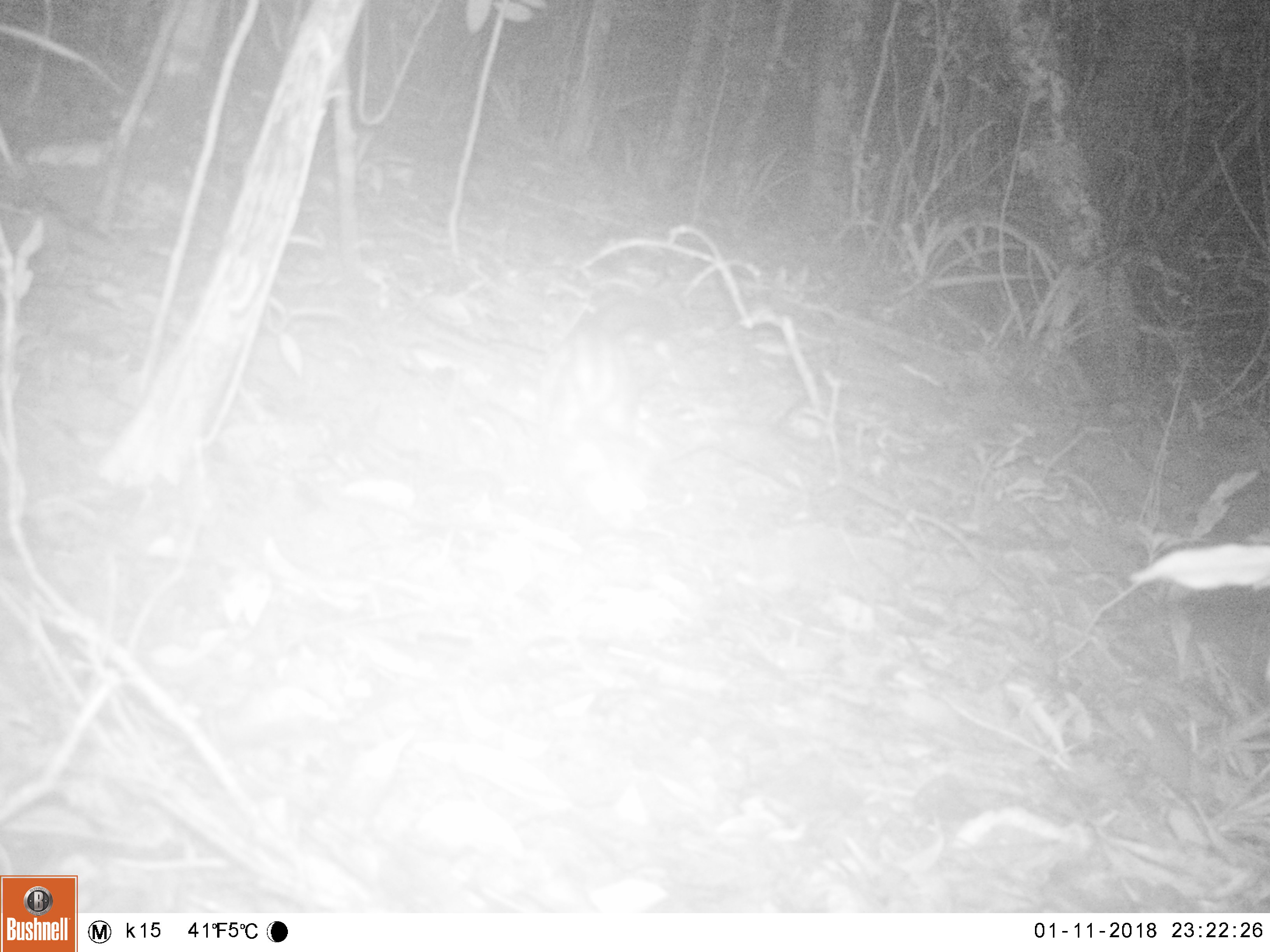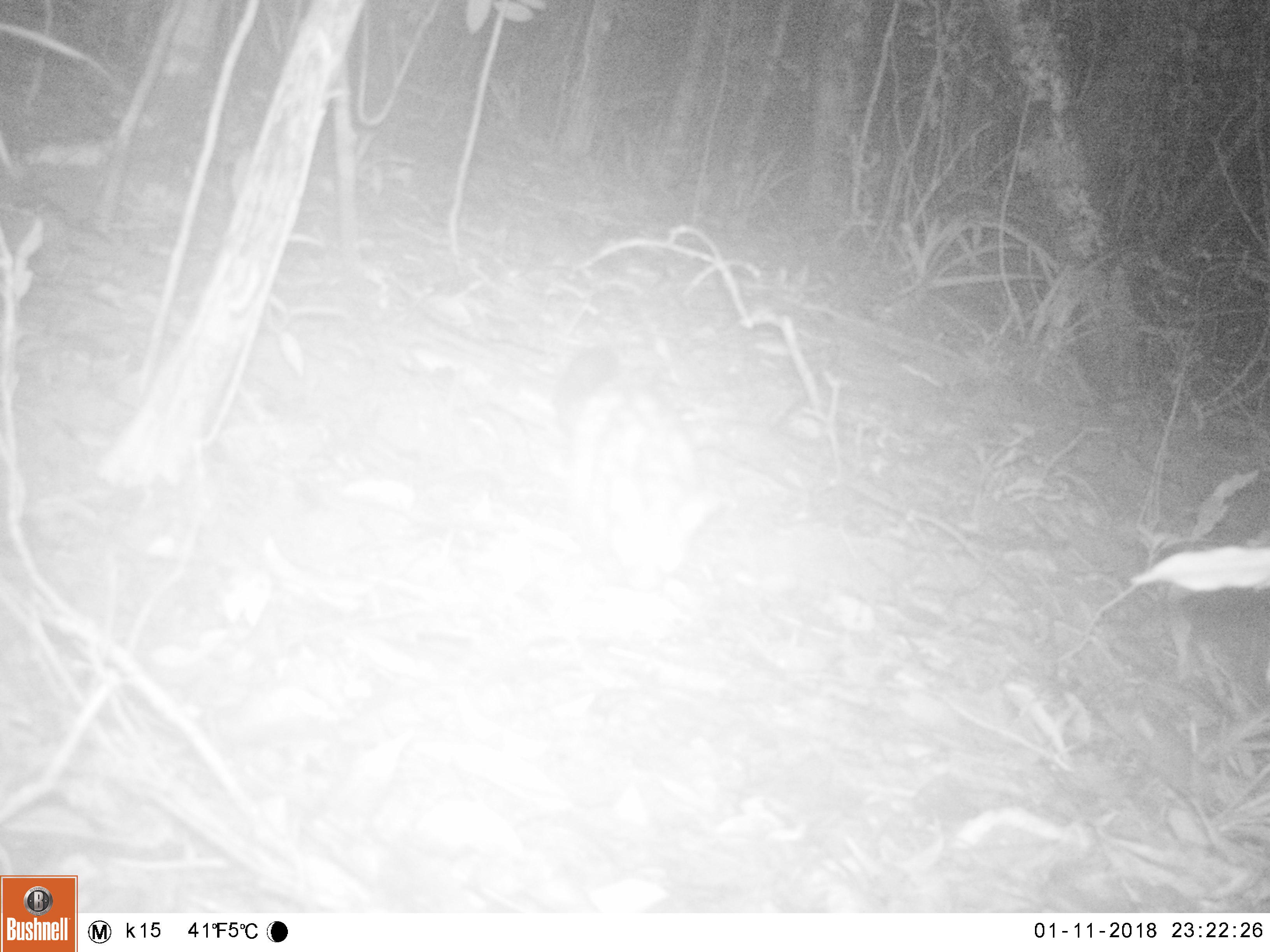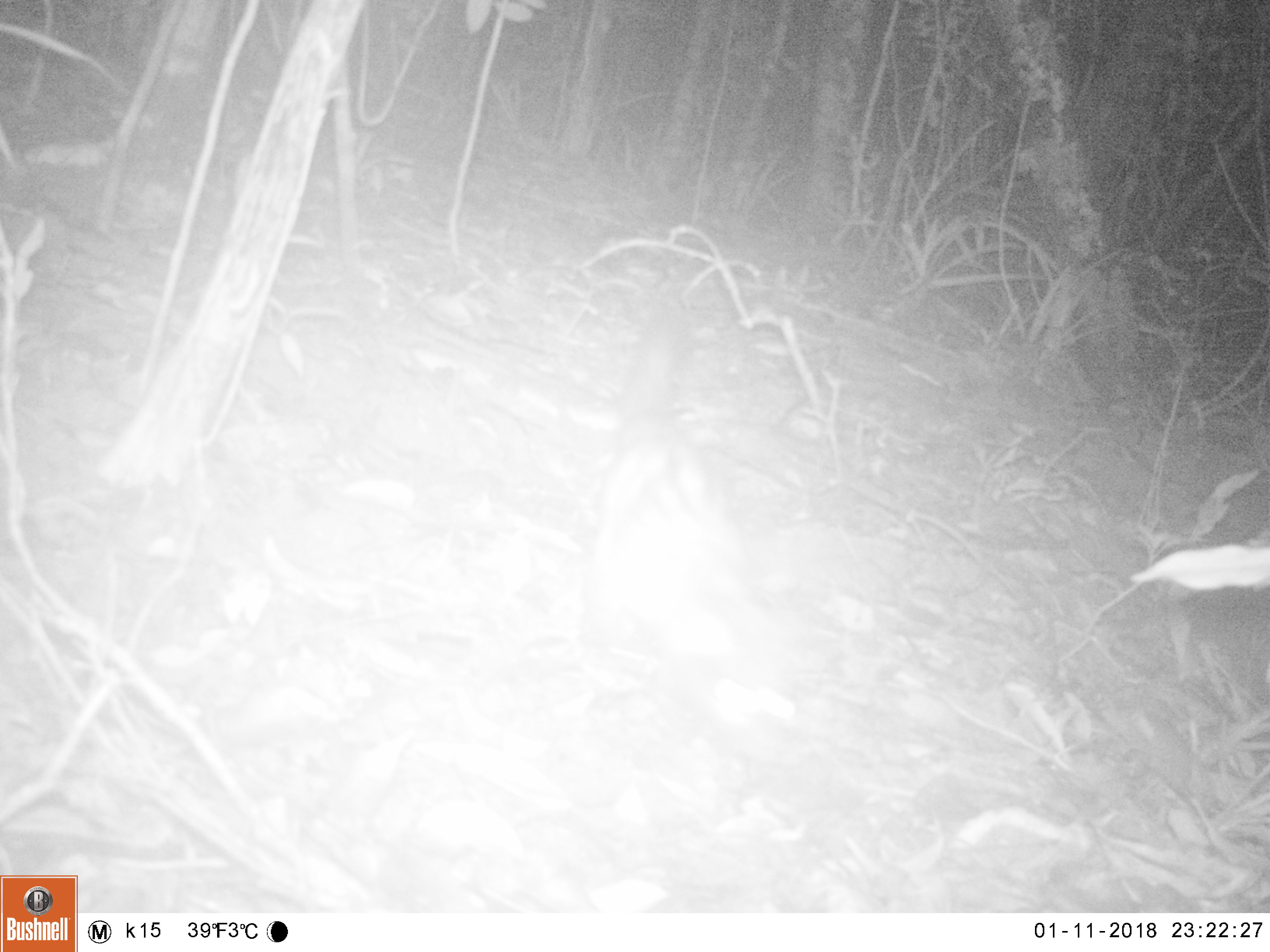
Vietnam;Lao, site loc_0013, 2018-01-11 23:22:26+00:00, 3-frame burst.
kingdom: Animalia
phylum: Chordata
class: Mammalia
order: Carnivora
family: Viverridae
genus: Paradoxurus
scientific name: Paradoxurus hermaphroditus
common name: common palm civet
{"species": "common palm civet (Paradoxurus hermaphroditus)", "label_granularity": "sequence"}